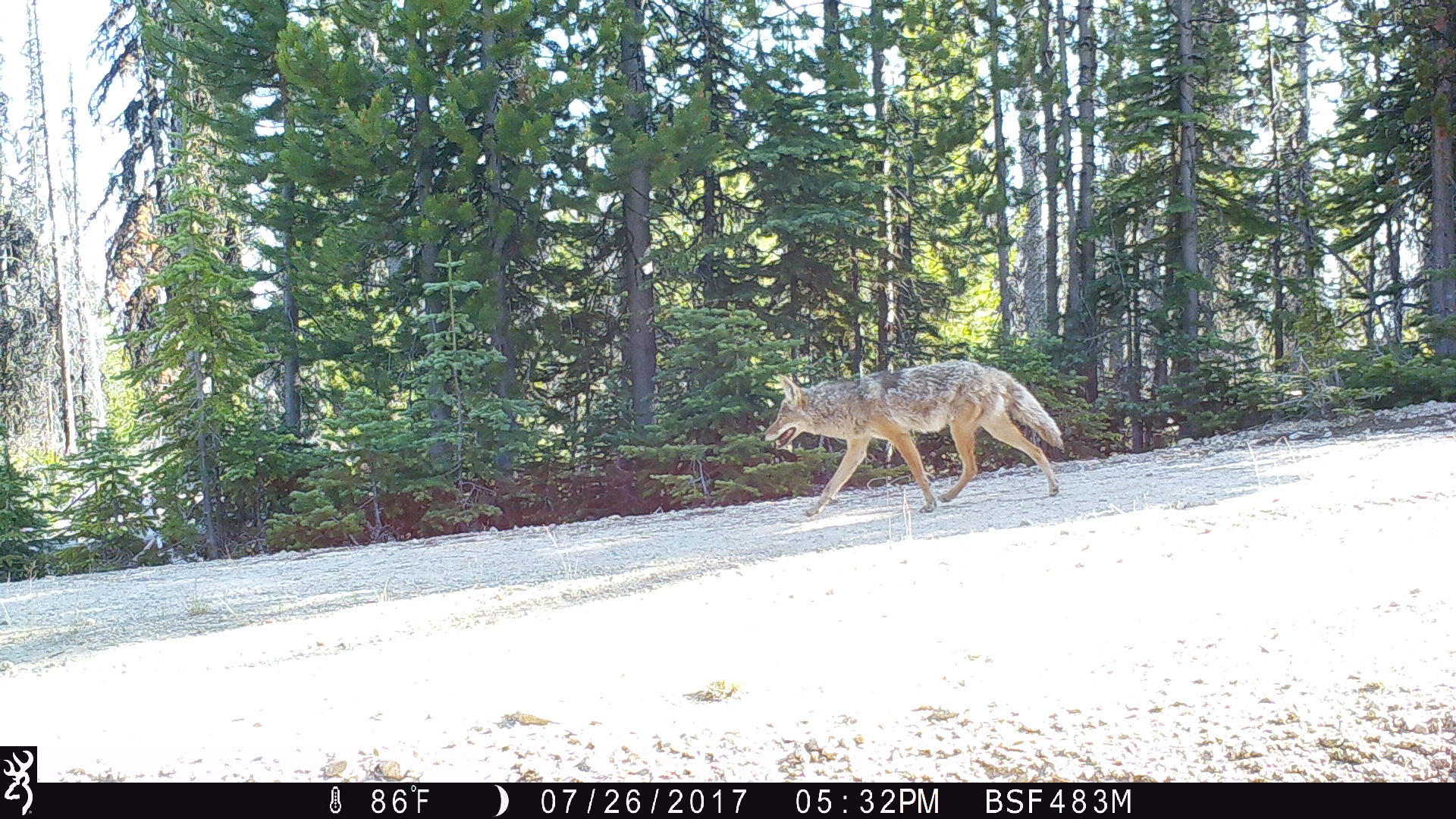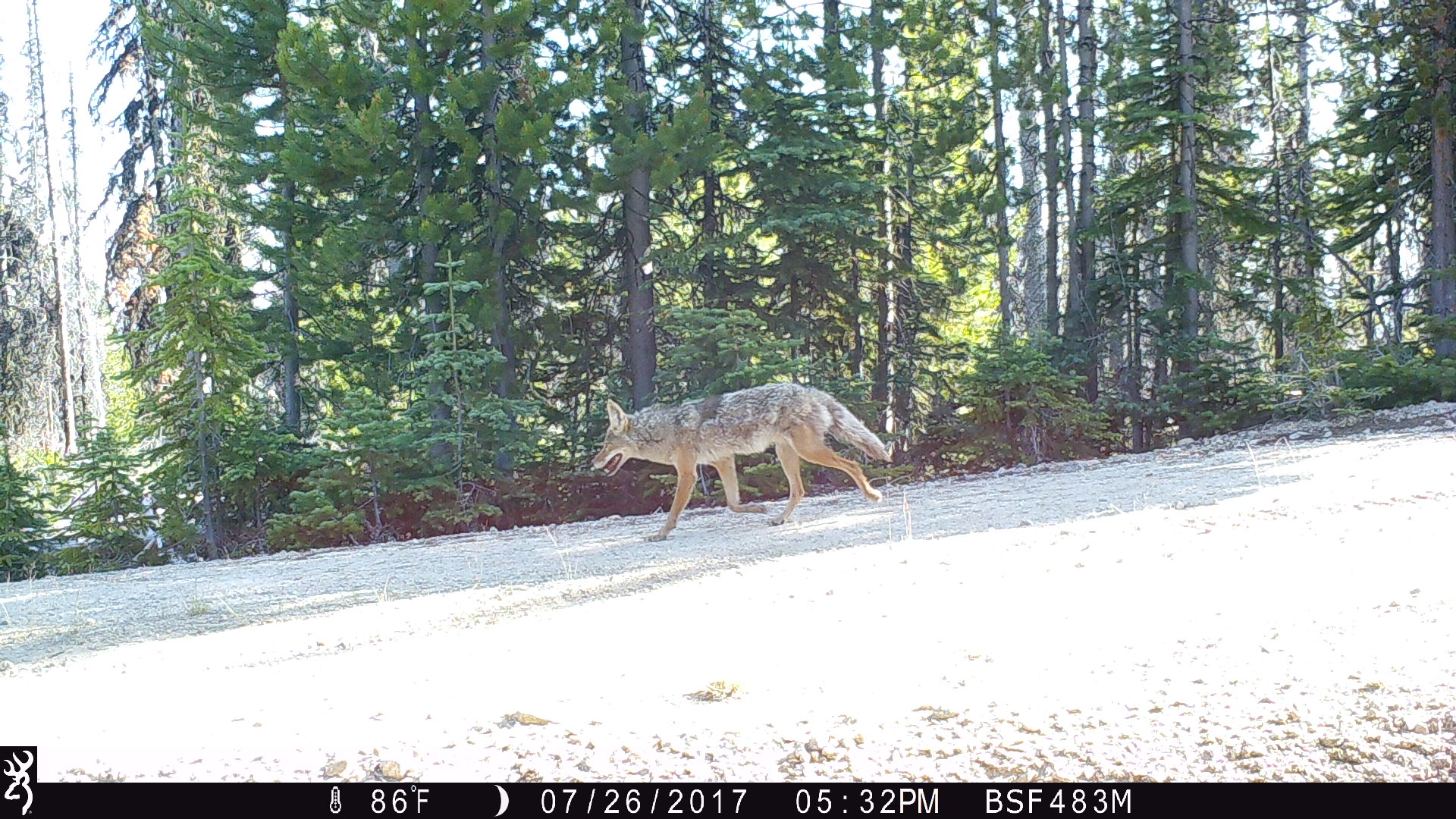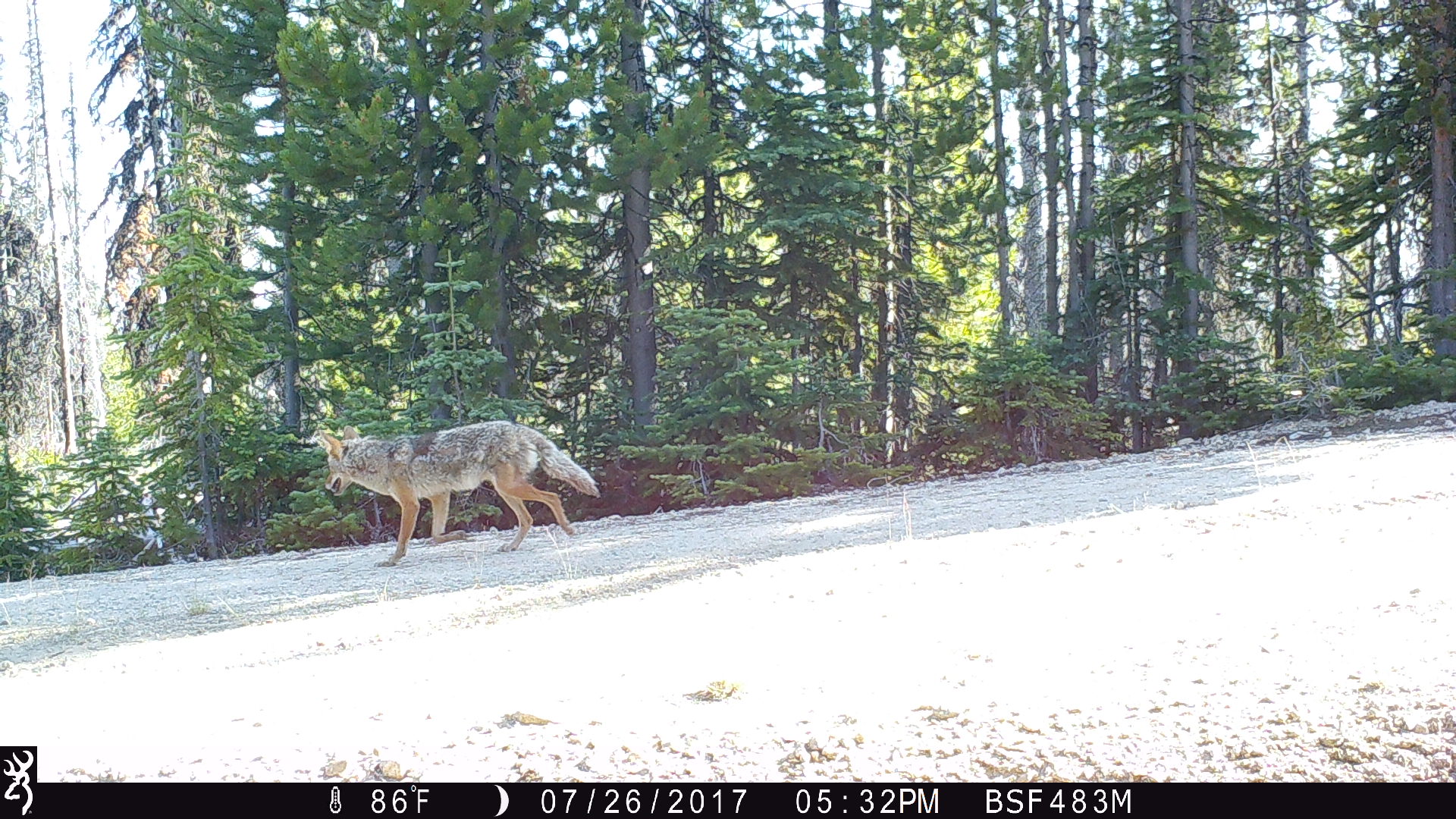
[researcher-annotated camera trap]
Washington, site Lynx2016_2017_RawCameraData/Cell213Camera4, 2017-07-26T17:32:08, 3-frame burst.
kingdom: Animalia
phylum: Chordata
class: Mammalia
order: Carnivora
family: Canidae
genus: Canis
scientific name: Canis latrans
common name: coyote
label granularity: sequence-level